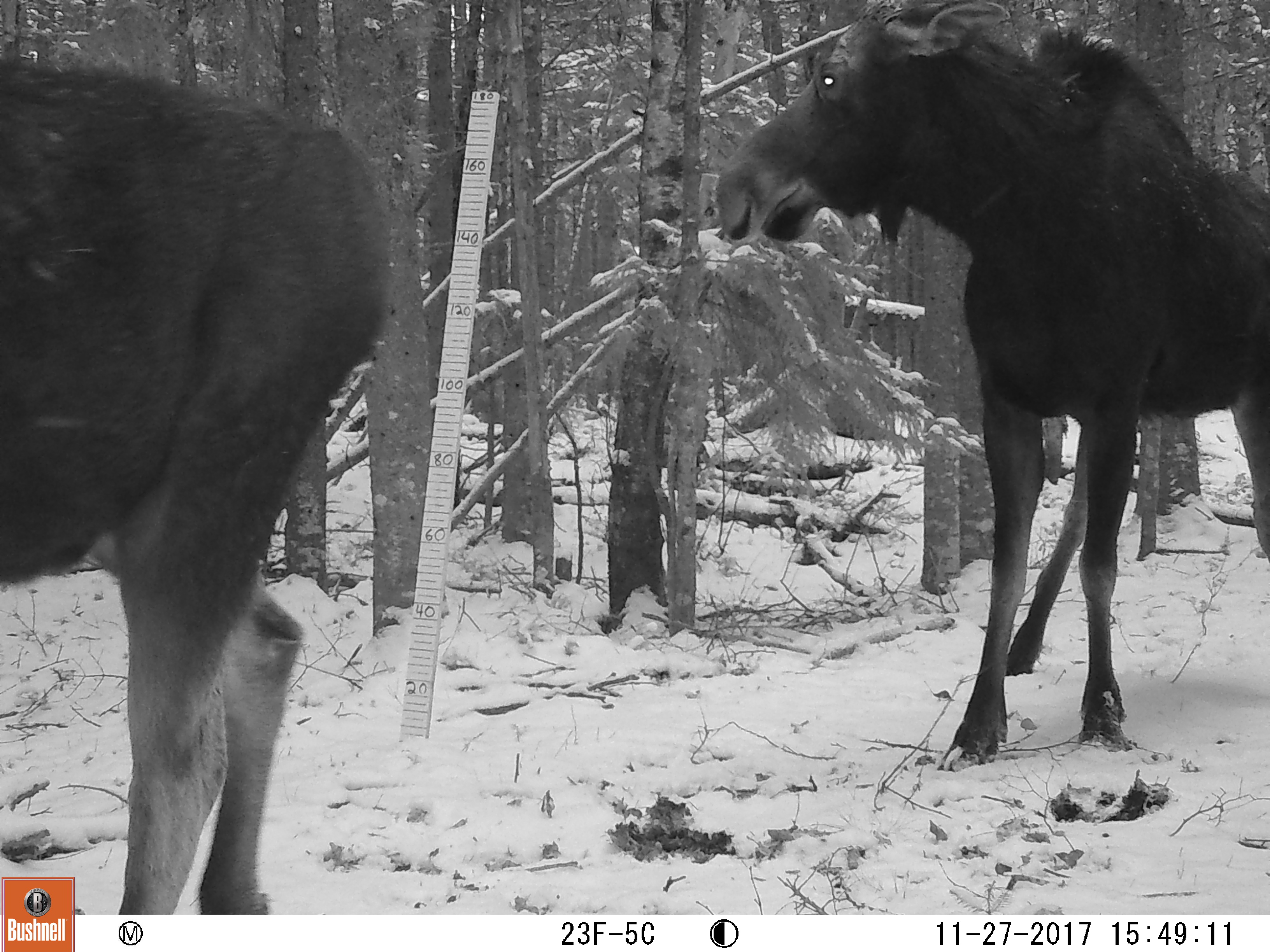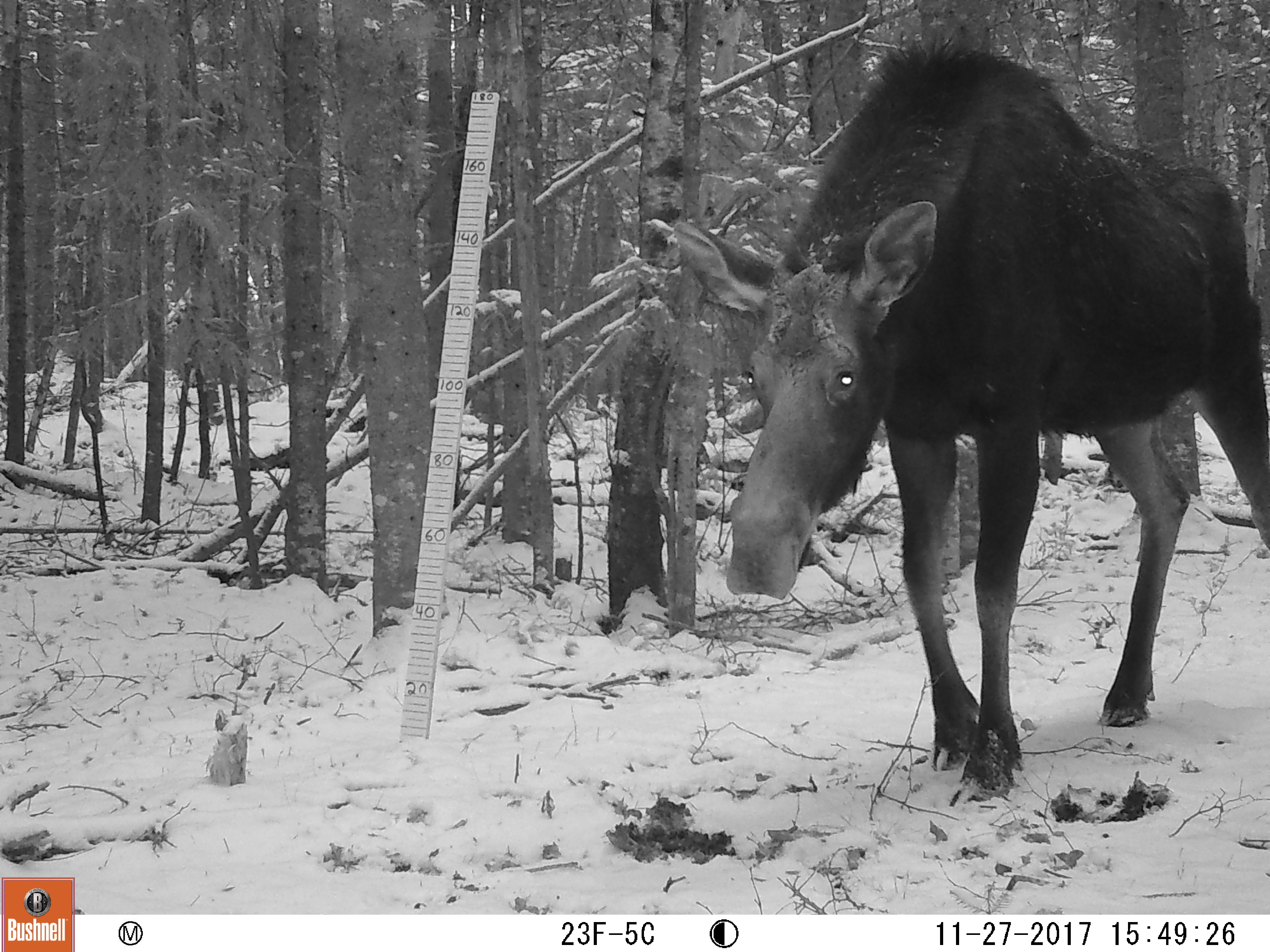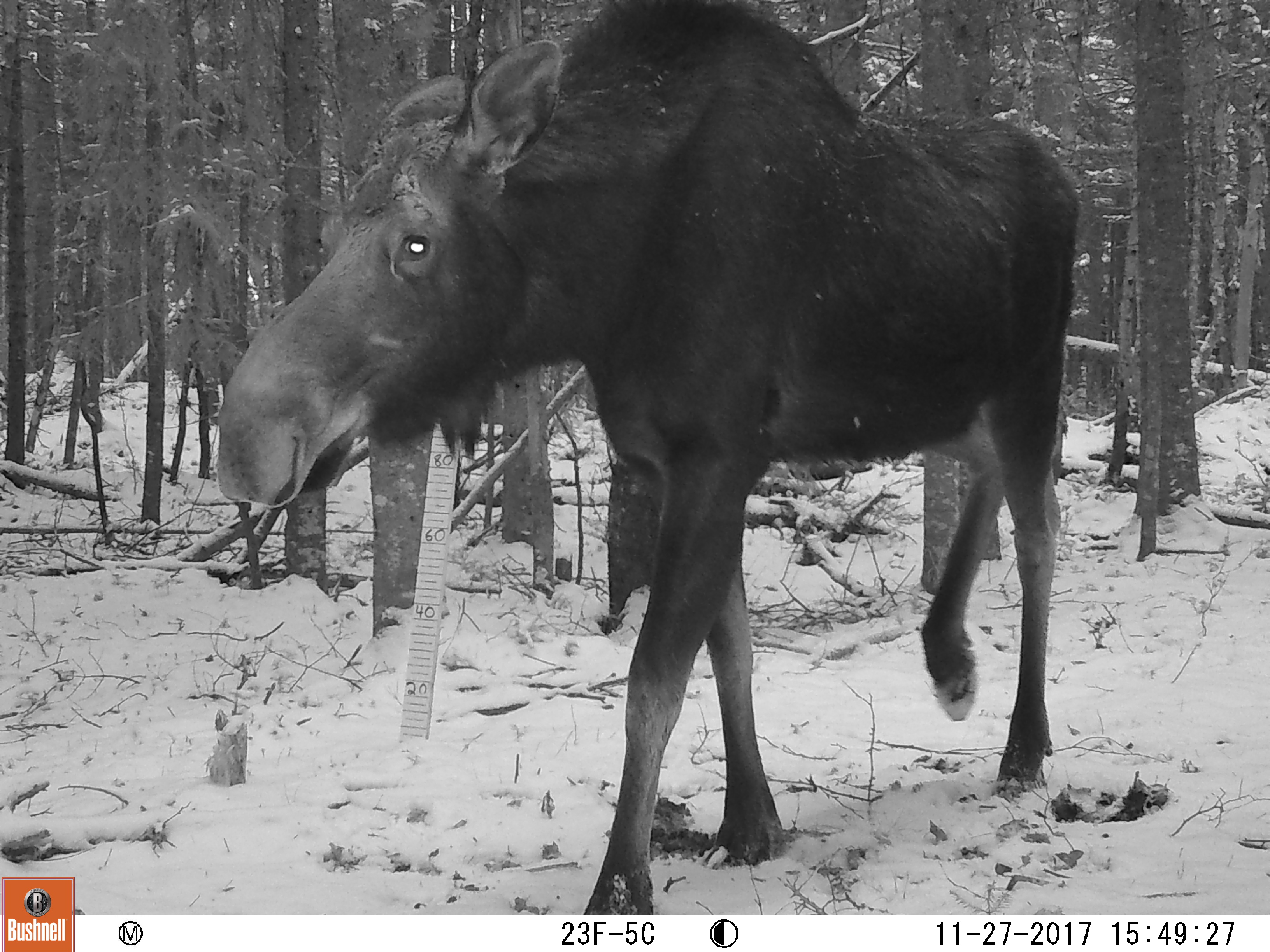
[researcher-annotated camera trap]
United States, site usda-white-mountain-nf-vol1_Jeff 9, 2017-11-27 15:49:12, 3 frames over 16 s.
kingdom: Animalia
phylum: Chordata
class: Mammalia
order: Artiodactyla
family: Cervidae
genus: Alces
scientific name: Alces alces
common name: moose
Moose (Alces alces).